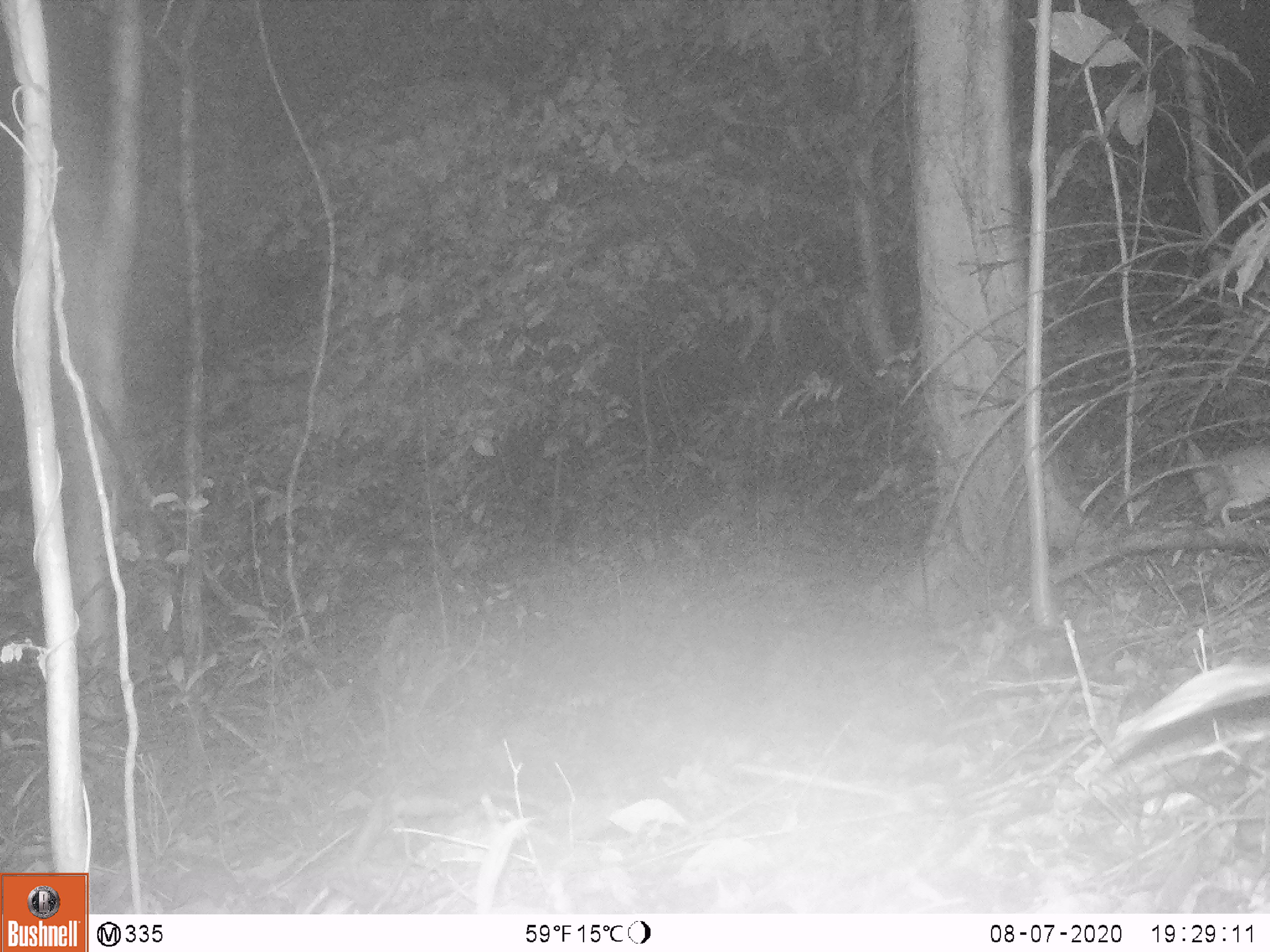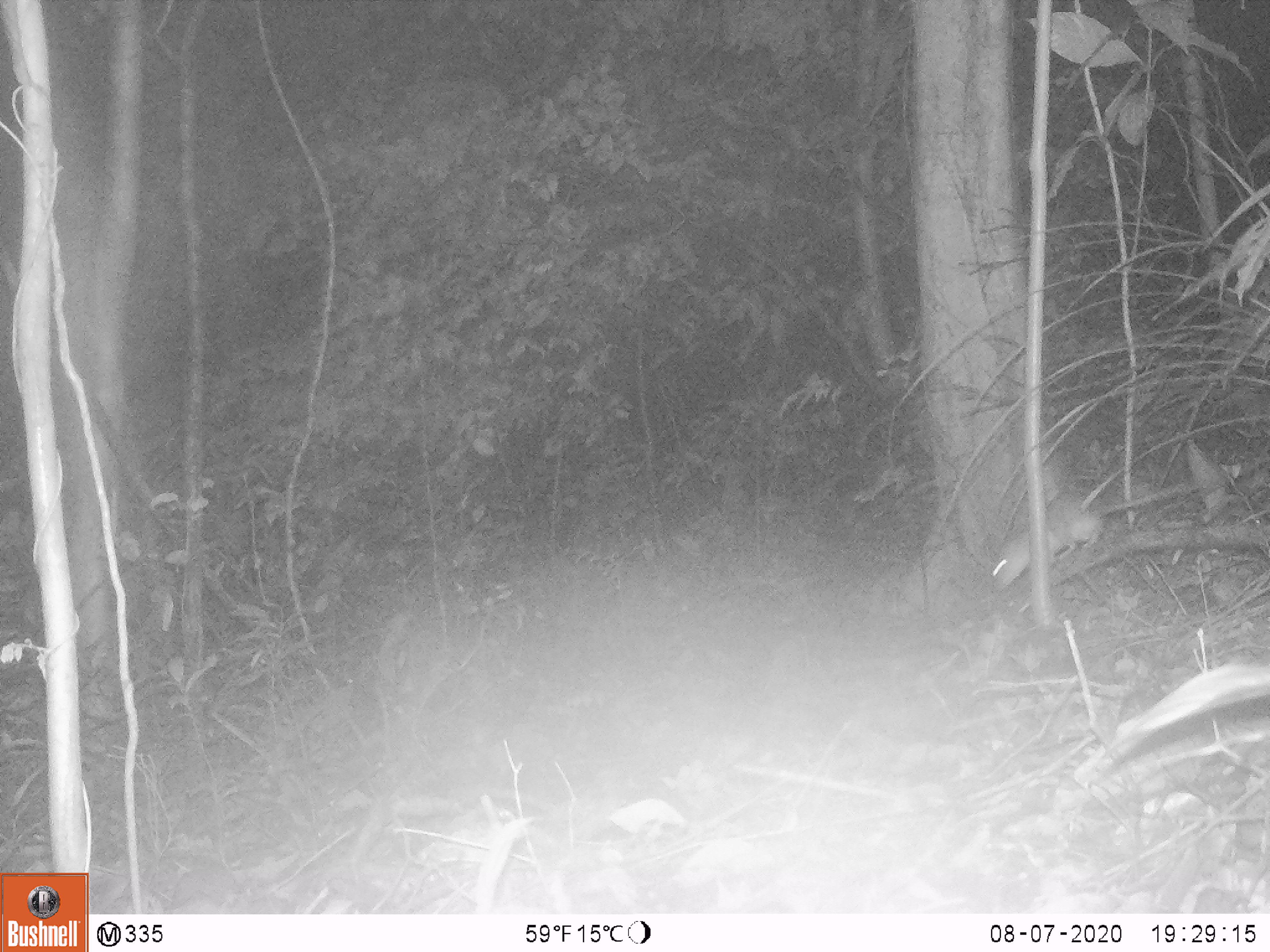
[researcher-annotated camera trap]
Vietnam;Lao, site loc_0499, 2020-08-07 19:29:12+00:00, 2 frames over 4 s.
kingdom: Animalia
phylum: Chordata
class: Mammalia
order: Rodentia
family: Muridae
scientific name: Muridae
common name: old-world mice and rats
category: unidentified murid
Unidentified murid (old-world mice and rats) (Muridae). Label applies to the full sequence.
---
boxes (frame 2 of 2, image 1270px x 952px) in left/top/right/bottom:
unidentified murid: 983/501/1108/595